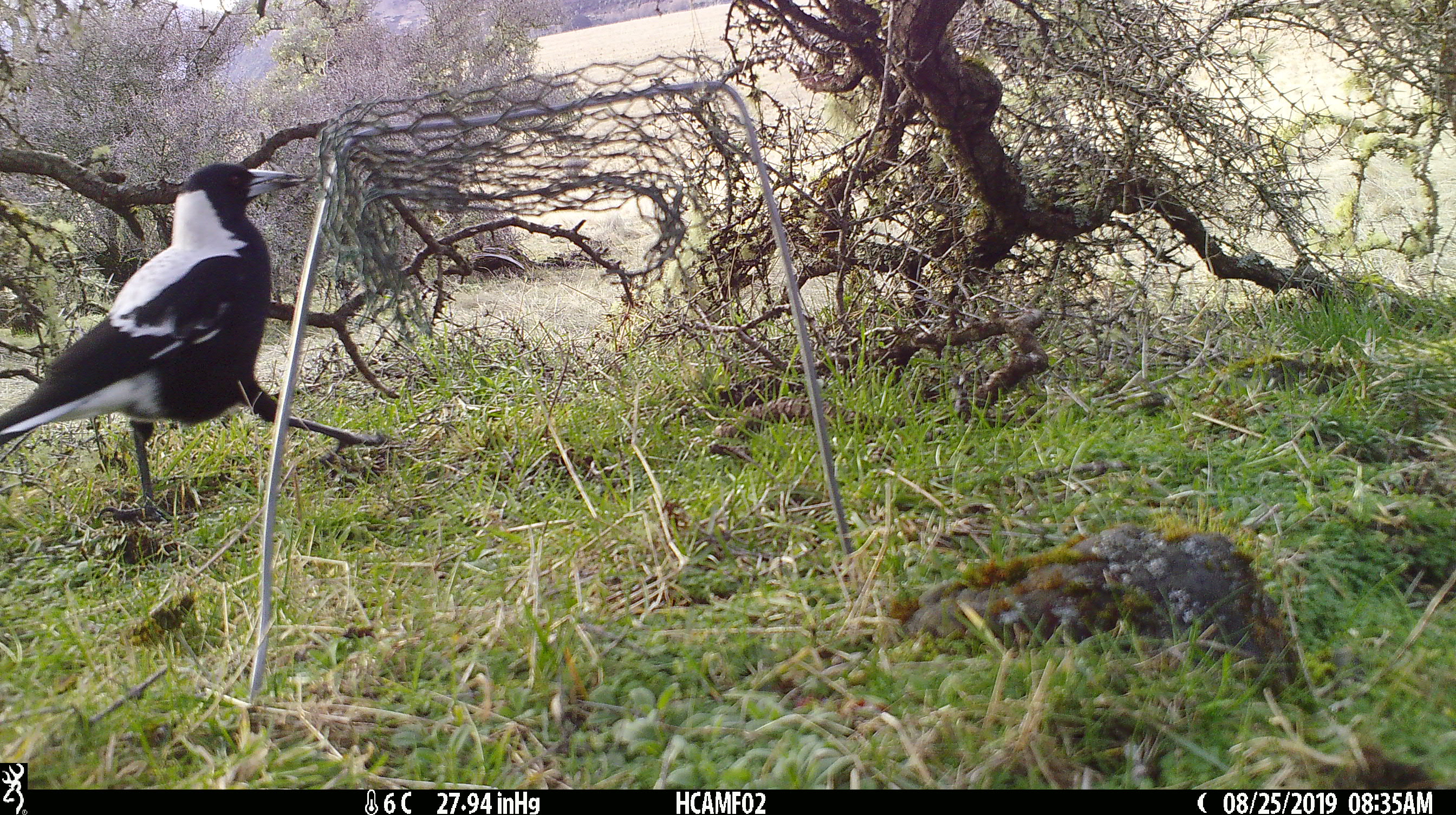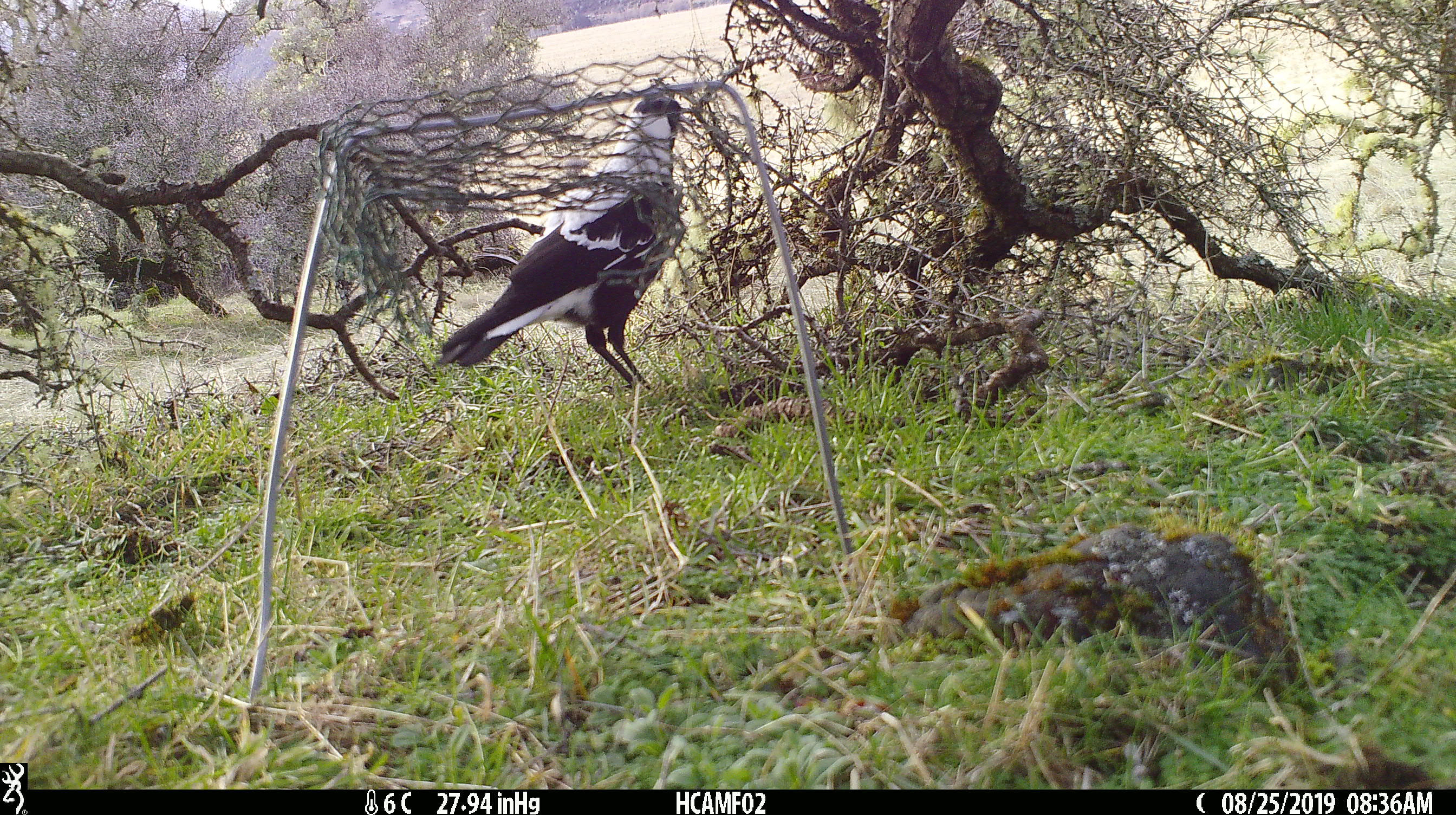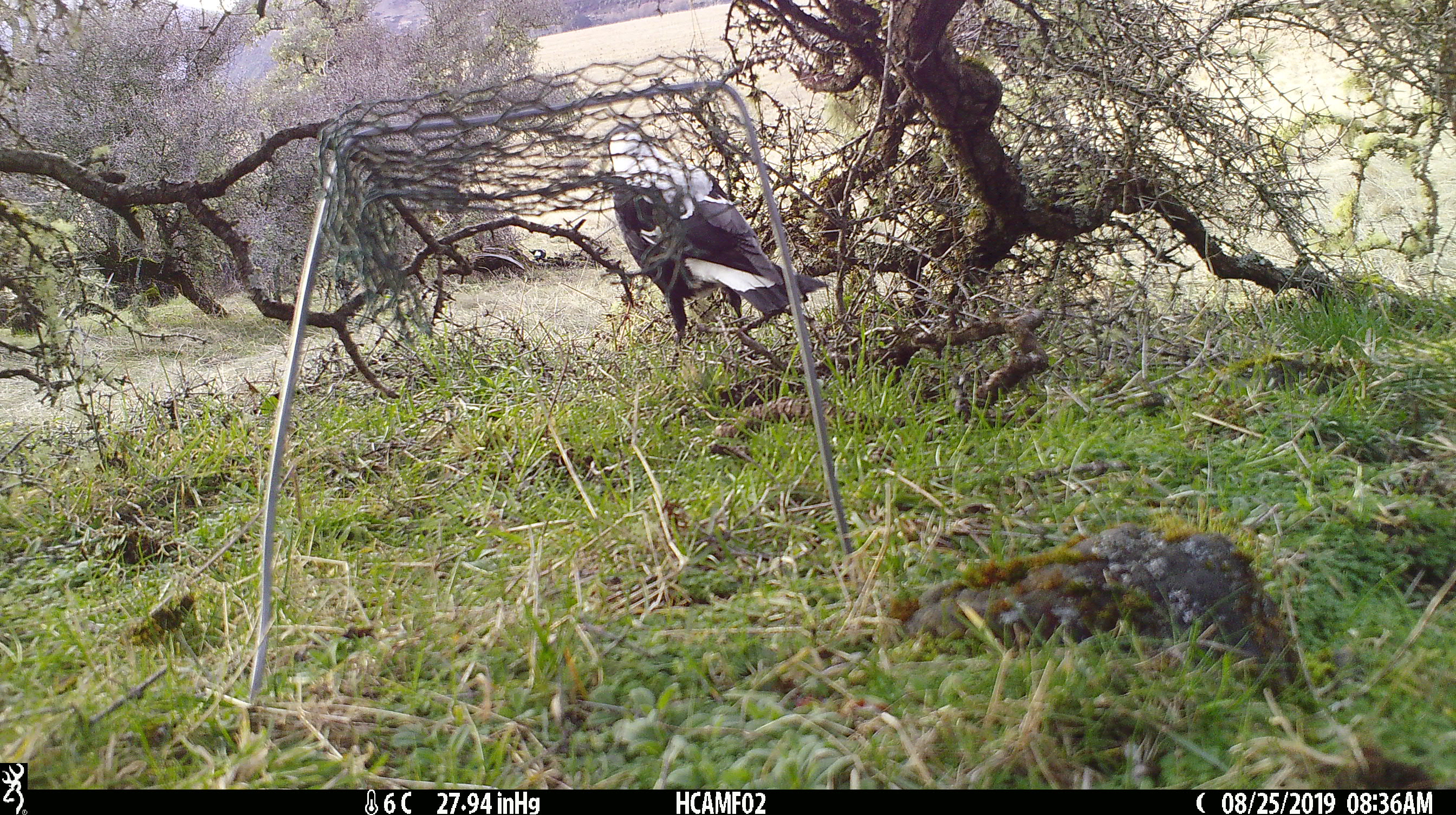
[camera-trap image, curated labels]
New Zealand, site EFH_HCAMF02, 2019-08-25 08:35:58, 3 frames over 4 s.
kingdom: Animalia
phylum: Chordata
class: Aves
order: Passeriformes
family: Artamidae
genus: Gymnorhina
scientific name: Gymnorhina tibicen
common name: australian magpie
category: magpie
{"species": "magpie (australian magpie) (Gymnorhina tibicen)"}